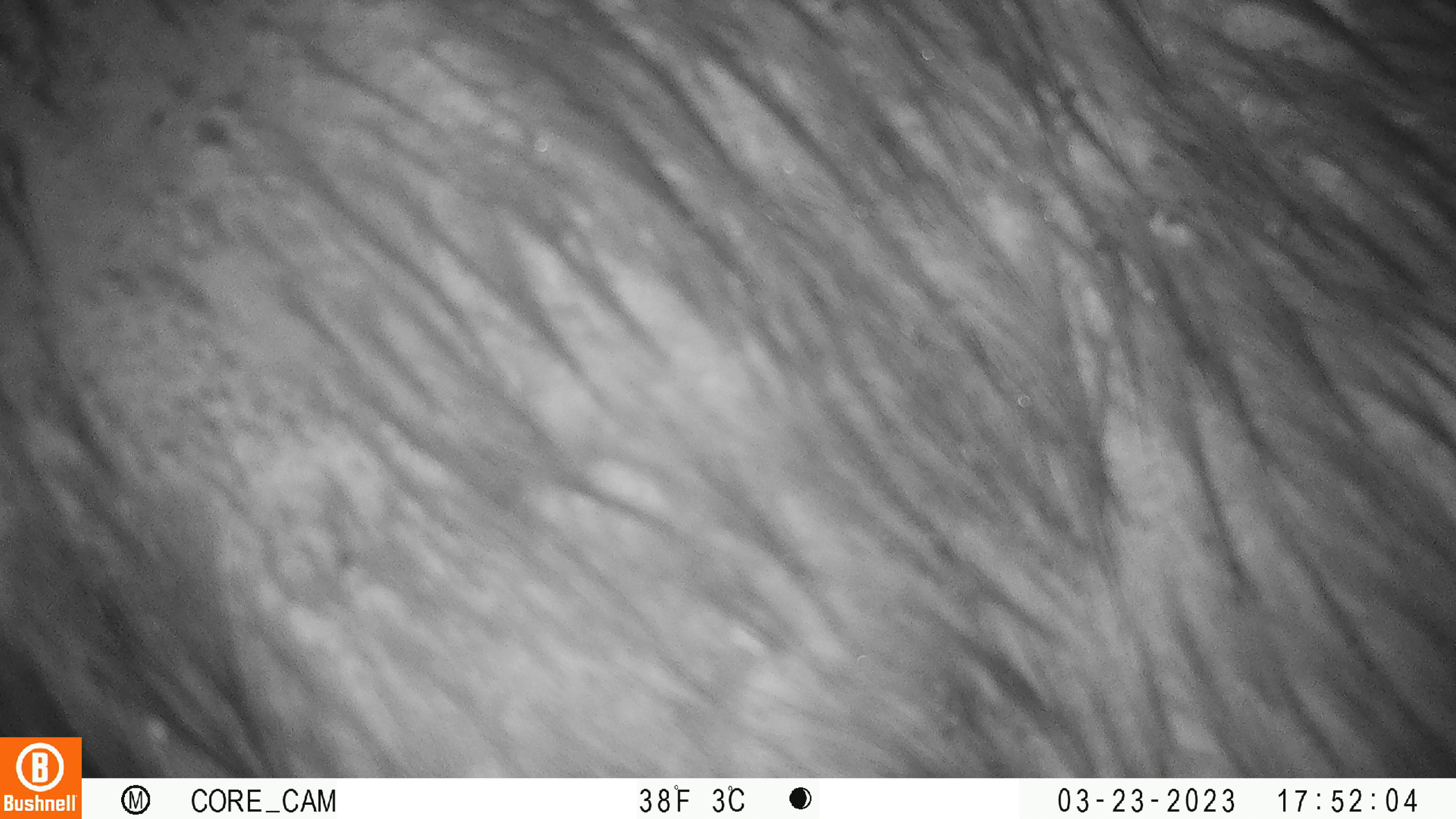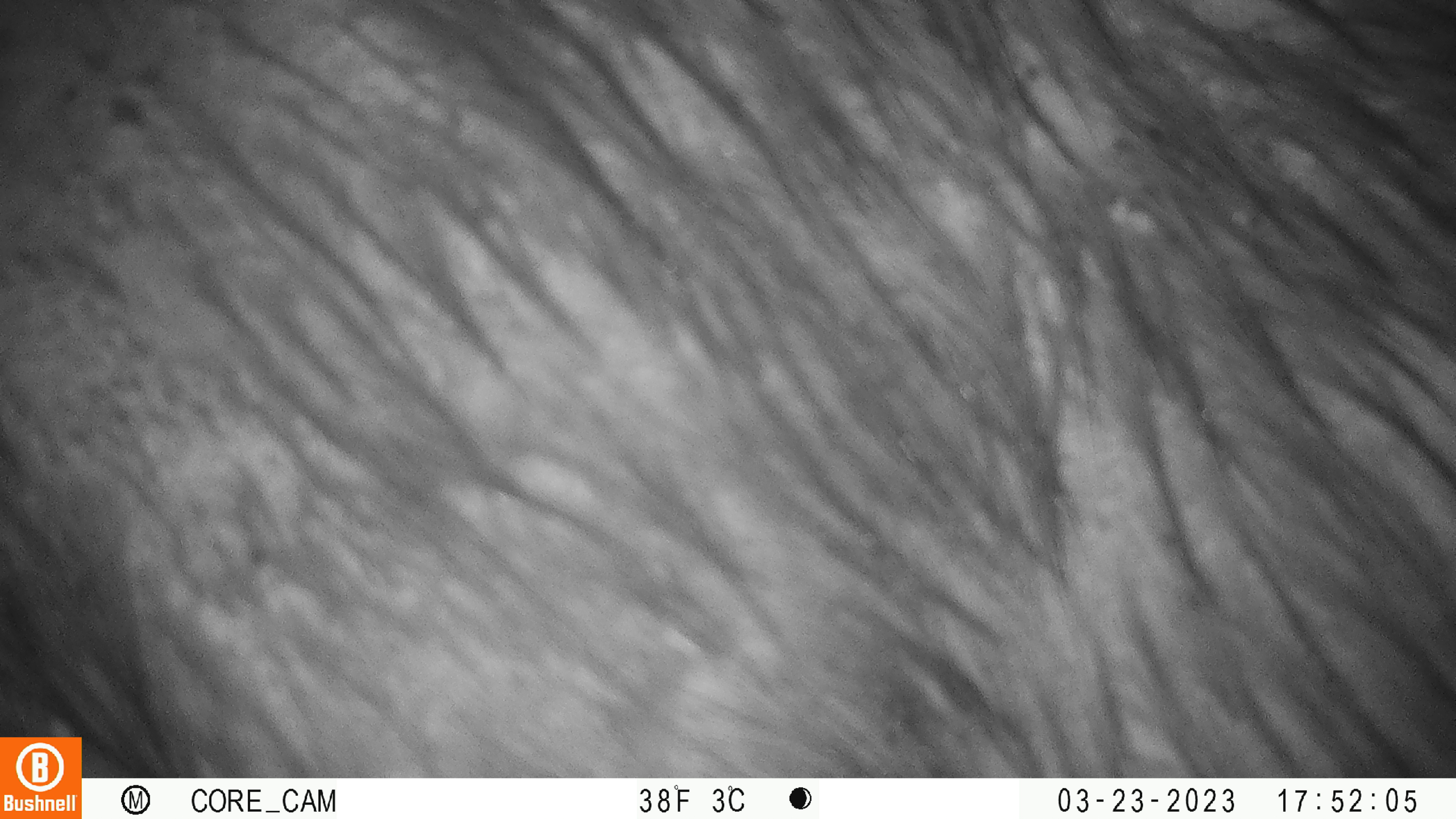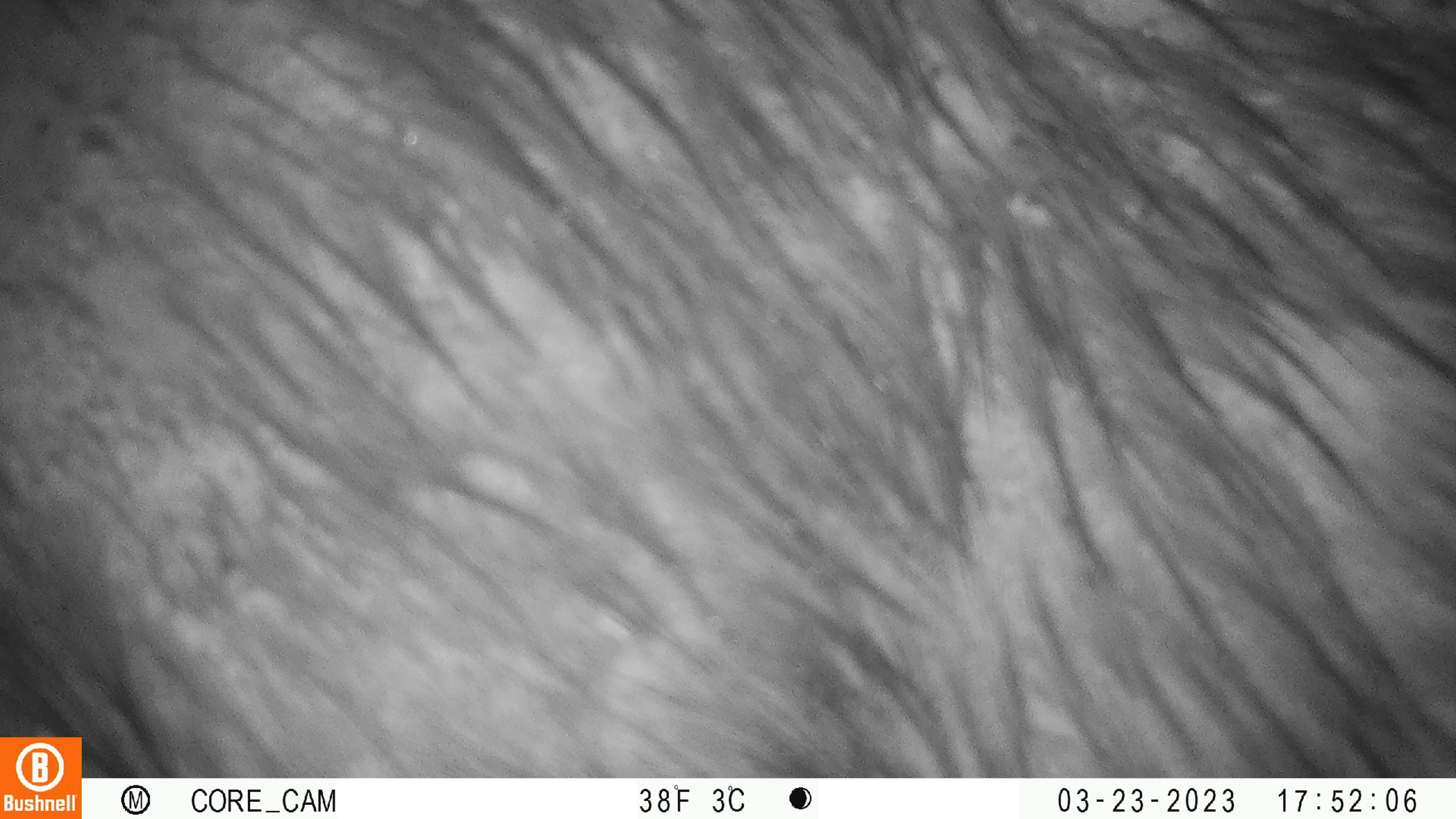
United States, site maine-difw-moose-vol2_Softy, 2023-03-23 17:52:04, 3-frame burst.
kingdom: Animalia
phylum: Chordata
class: Mammalia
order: Artiodactyla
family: Cervidae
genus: Alces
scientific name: Alces alces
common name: moose